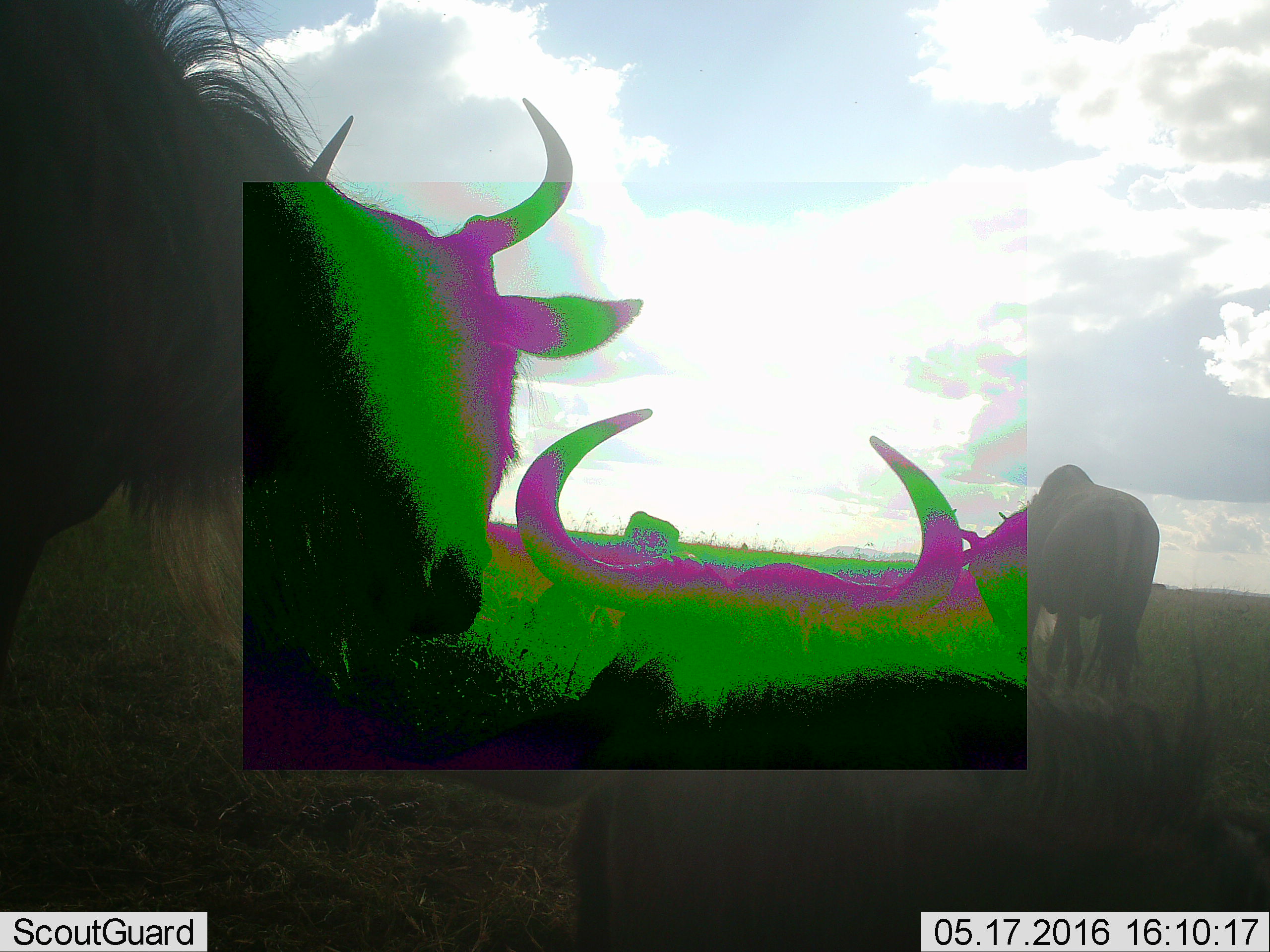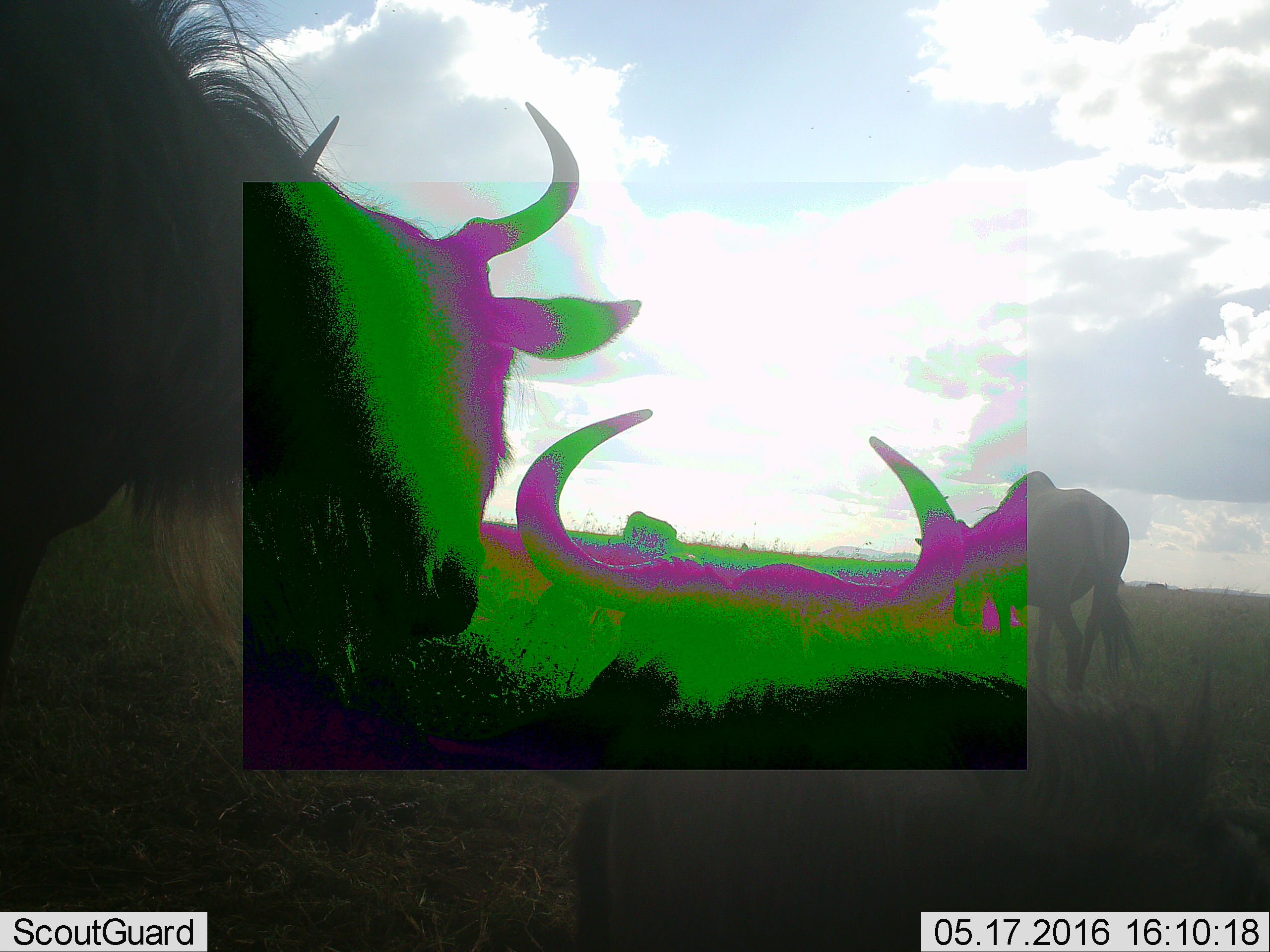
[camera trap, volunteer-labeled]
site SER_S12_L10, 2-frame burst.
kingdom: Animalia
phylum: Chordata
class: Mammalia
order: Artiodactyla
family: Bovidae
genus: Connochaetes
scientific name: Connochaetes taurinus taurinus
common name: blue wildebeest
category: wildebeestblue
Wildebeestblue (blue wildebeest) (Connochaetes taurinus taurinus), count 5. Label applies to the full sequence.